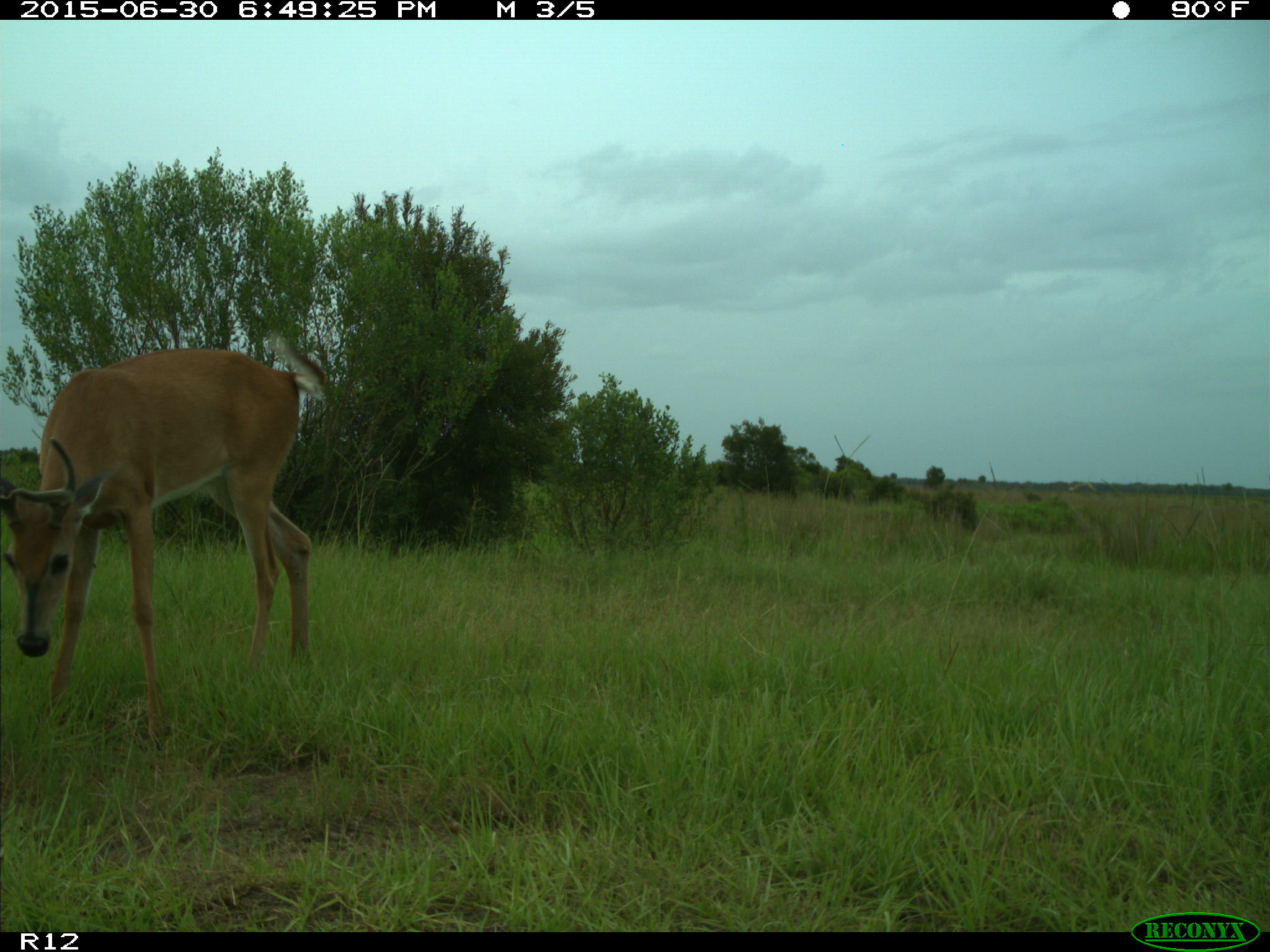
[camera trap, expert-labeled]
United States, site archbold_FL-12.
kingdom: Animalia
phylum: Chordata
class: Mammalia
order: Artiodactyla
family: Cervidae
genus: Odocoileus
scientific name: Odocoileus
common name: deer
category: unidentified deer